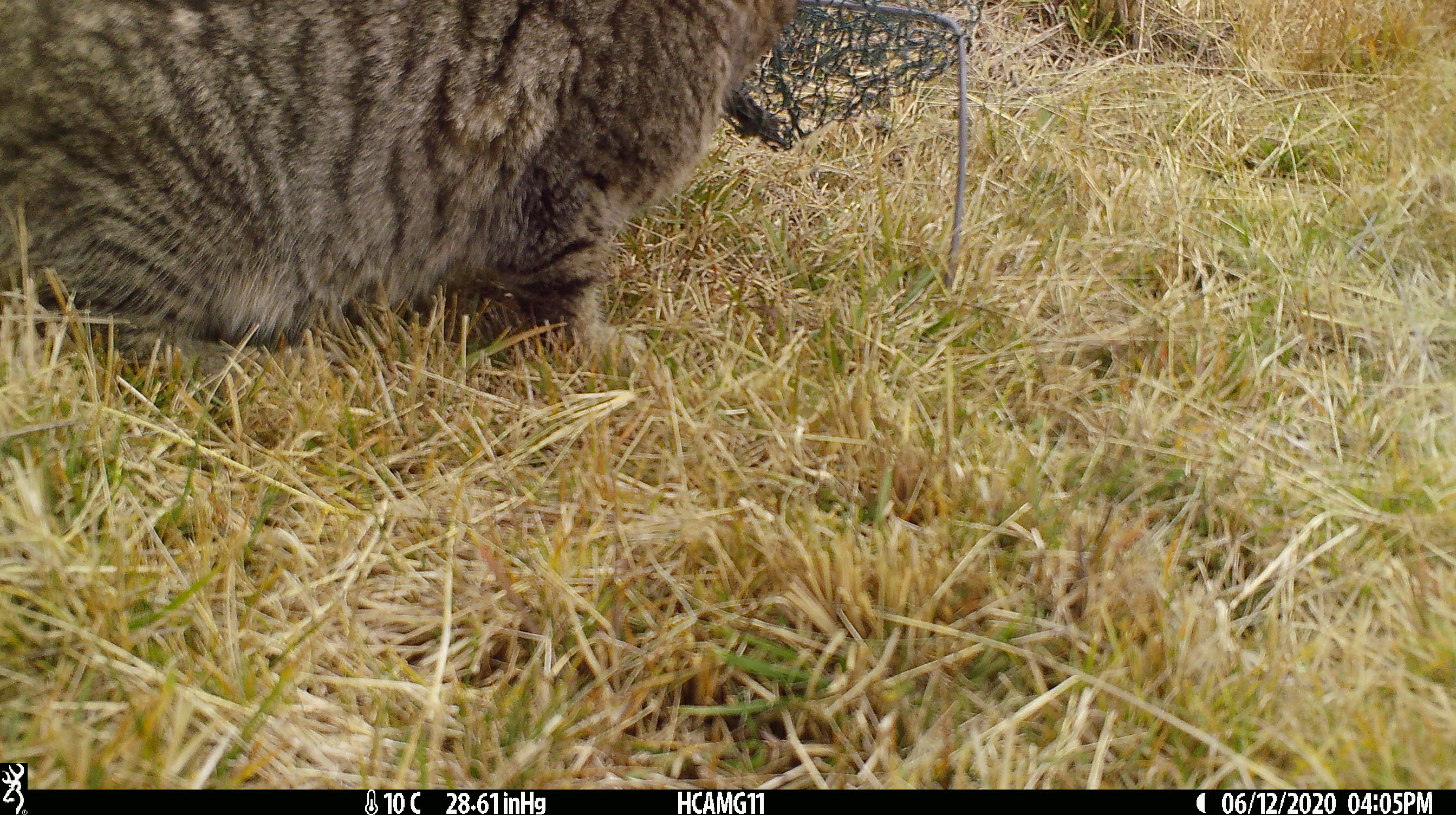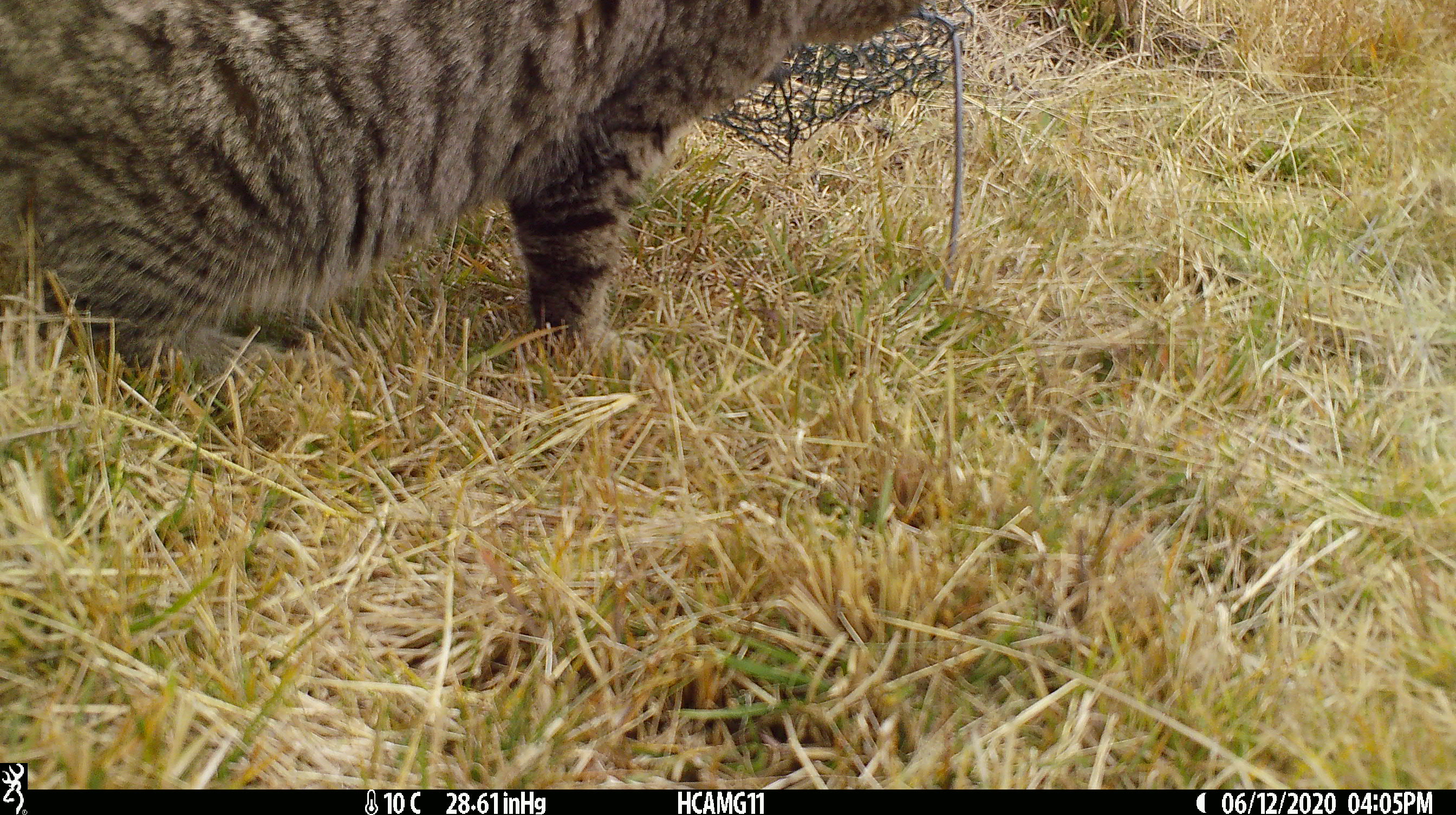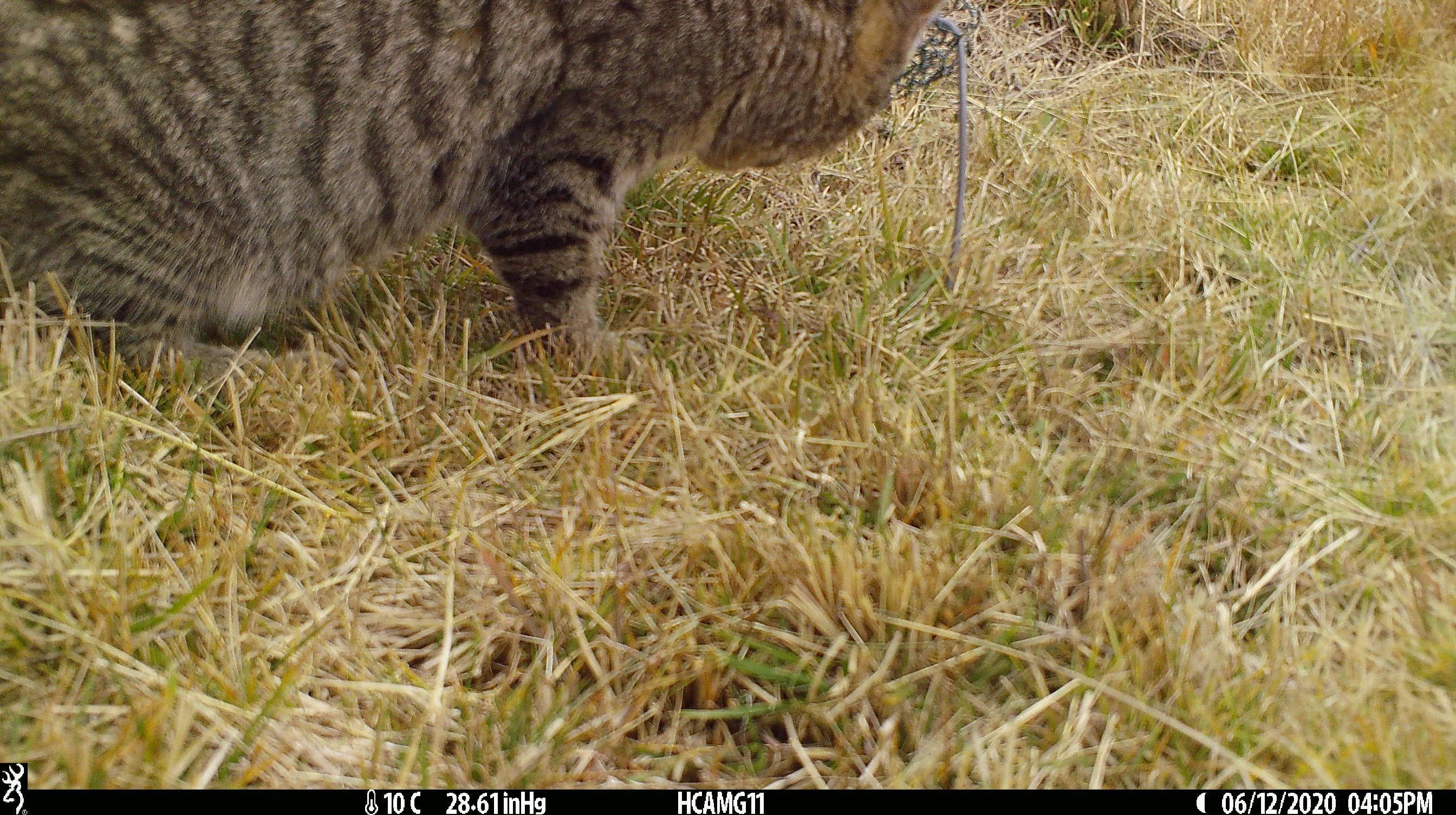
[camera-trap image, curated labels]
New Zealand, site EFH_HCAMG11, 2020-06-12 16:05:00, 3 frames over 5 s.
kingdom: Animalia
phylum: Chordata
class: Mammalia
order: Carnivora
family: Felidae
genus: Felis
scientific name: Felis catus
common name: domestic cat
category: cat